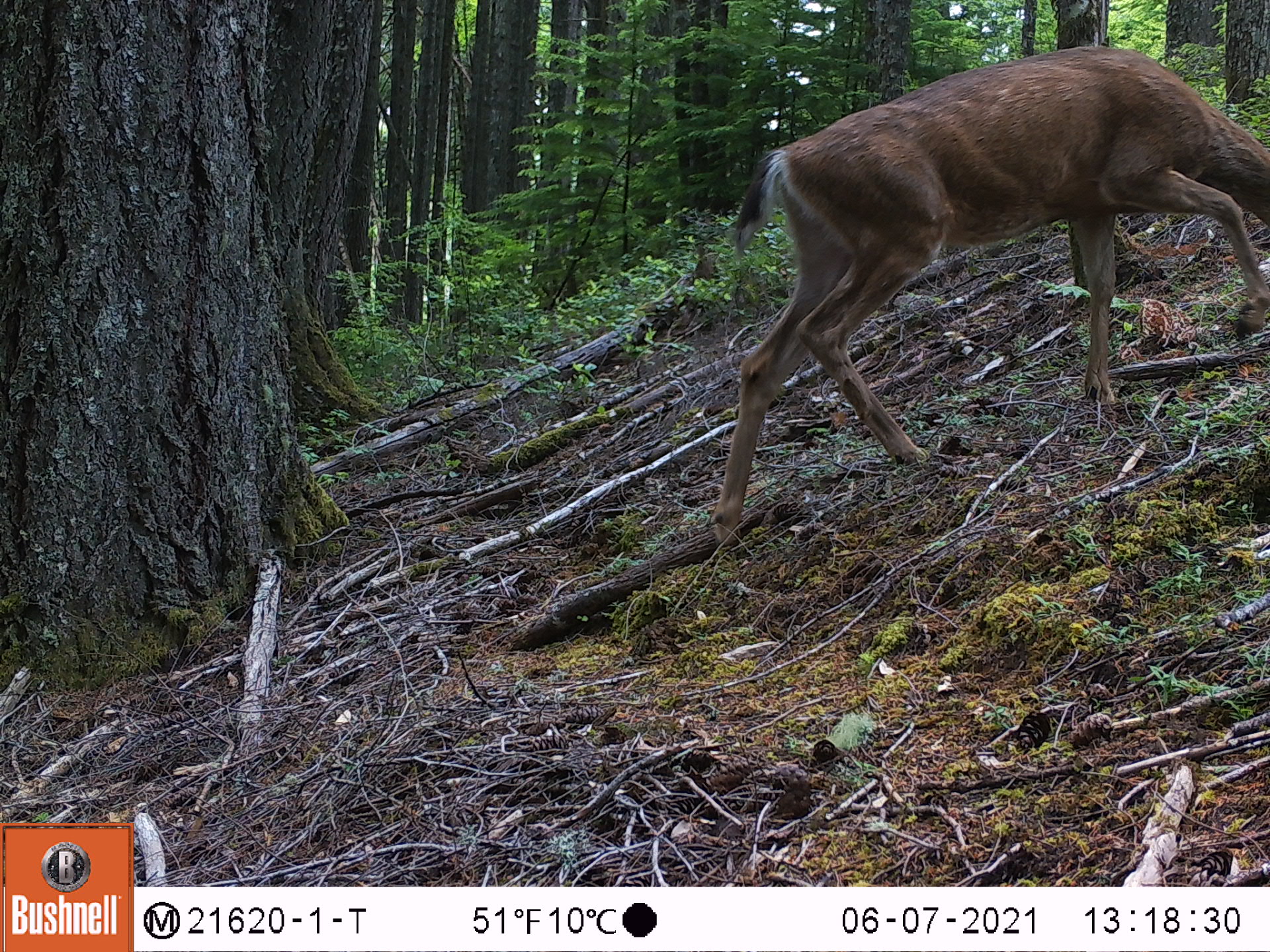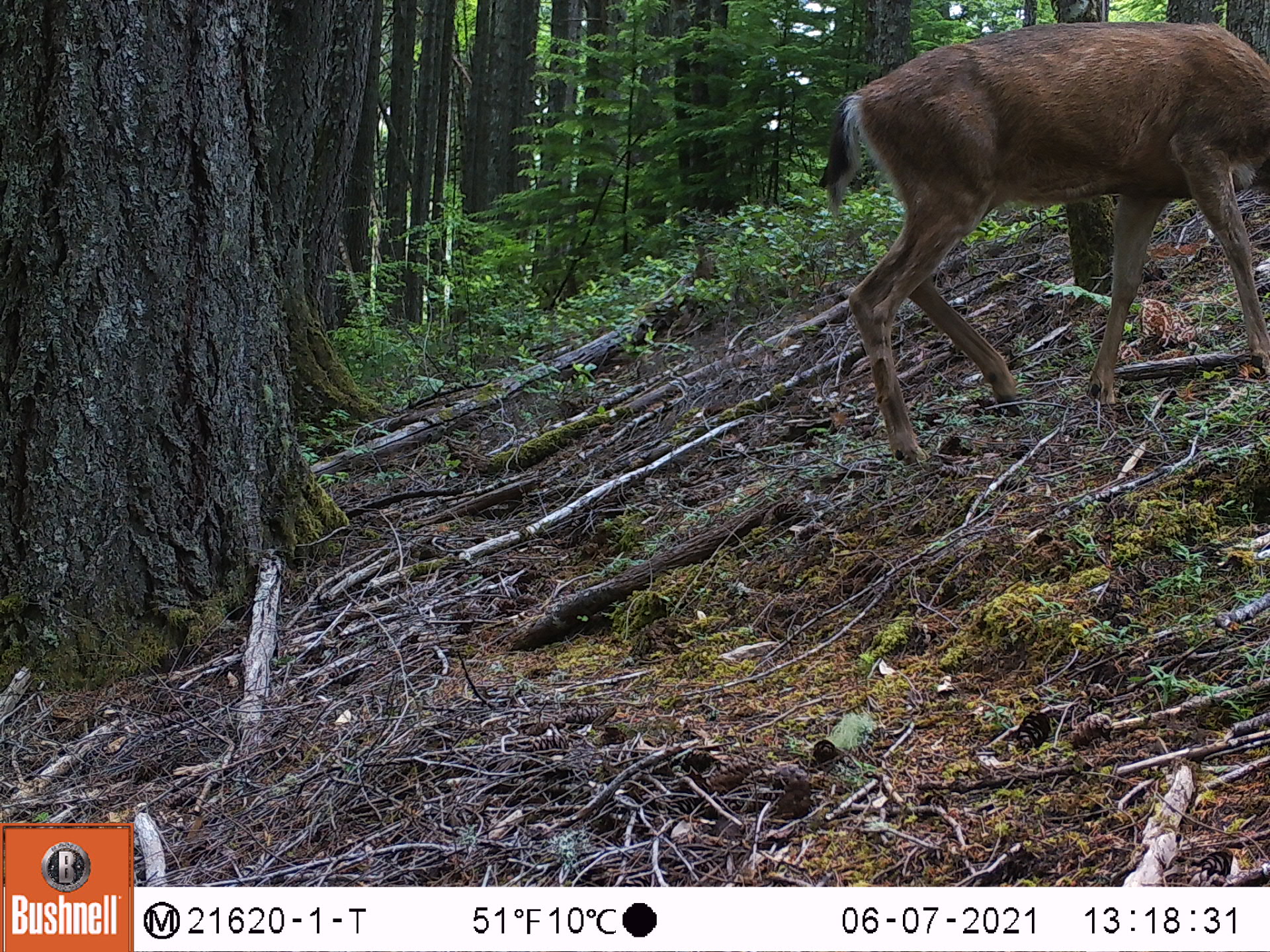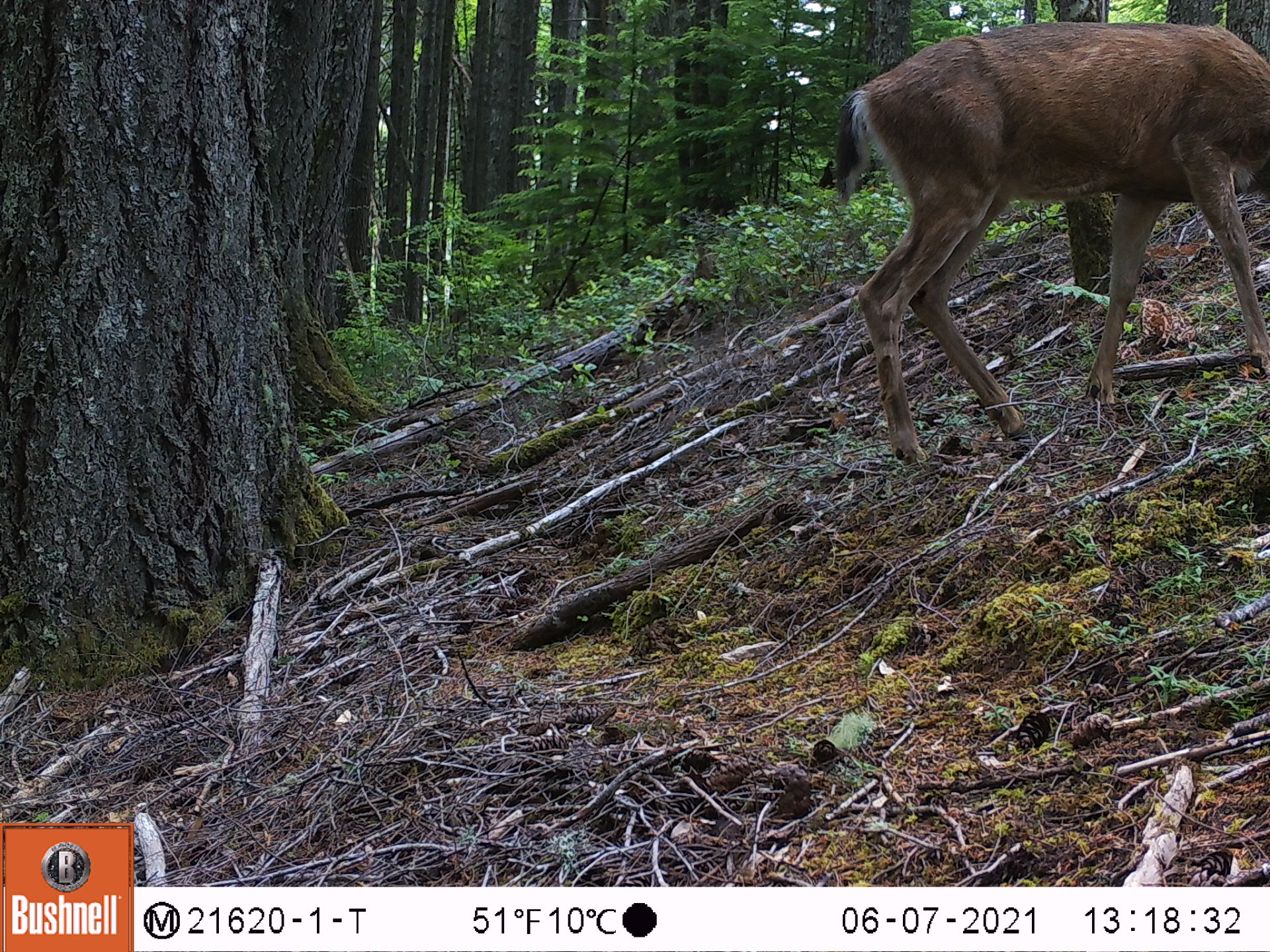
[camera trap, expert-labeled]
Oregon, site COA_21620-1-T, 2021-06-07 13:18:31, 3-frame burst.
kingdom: Animalia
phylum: Chordata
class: Mammalia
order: Artiodactyla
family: Cervidae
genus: Odocoileus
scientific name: Odocoileus hemionus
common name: black-tailed deer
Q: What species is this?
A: Black-tailed deer (Odocoileus hemionus).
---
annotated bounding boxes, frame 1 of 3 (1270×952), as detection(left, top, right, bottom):
black-tailed deer: detection(694, 19, 1267, 576)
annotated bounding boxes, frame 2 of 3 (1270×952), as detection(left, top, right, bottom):
black-tailed deer: detection(803, 9, 1267, 486)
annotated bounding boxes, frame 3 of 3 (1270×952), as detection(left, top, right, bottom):
black-tailed deer: detection(818, 12, 1269, 484)